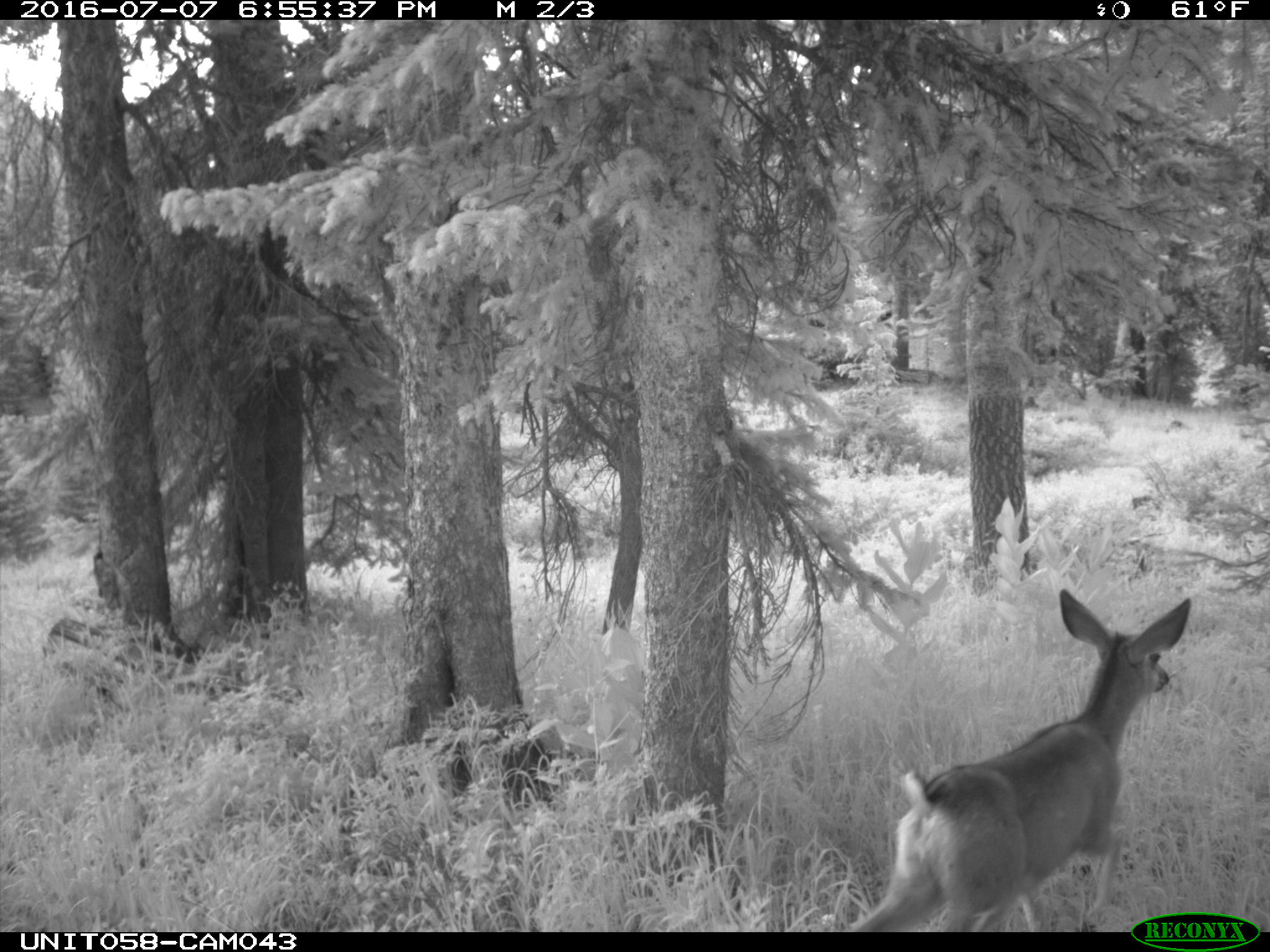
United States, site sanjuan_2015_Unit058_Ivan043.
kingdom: Animalia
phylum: Chordata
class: Mammalia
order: Artiodactyla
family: Cervidae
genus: Odocoileus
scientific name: Odocoileus hemionus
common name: mule deer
Odocoileus hemionus (mule deer).